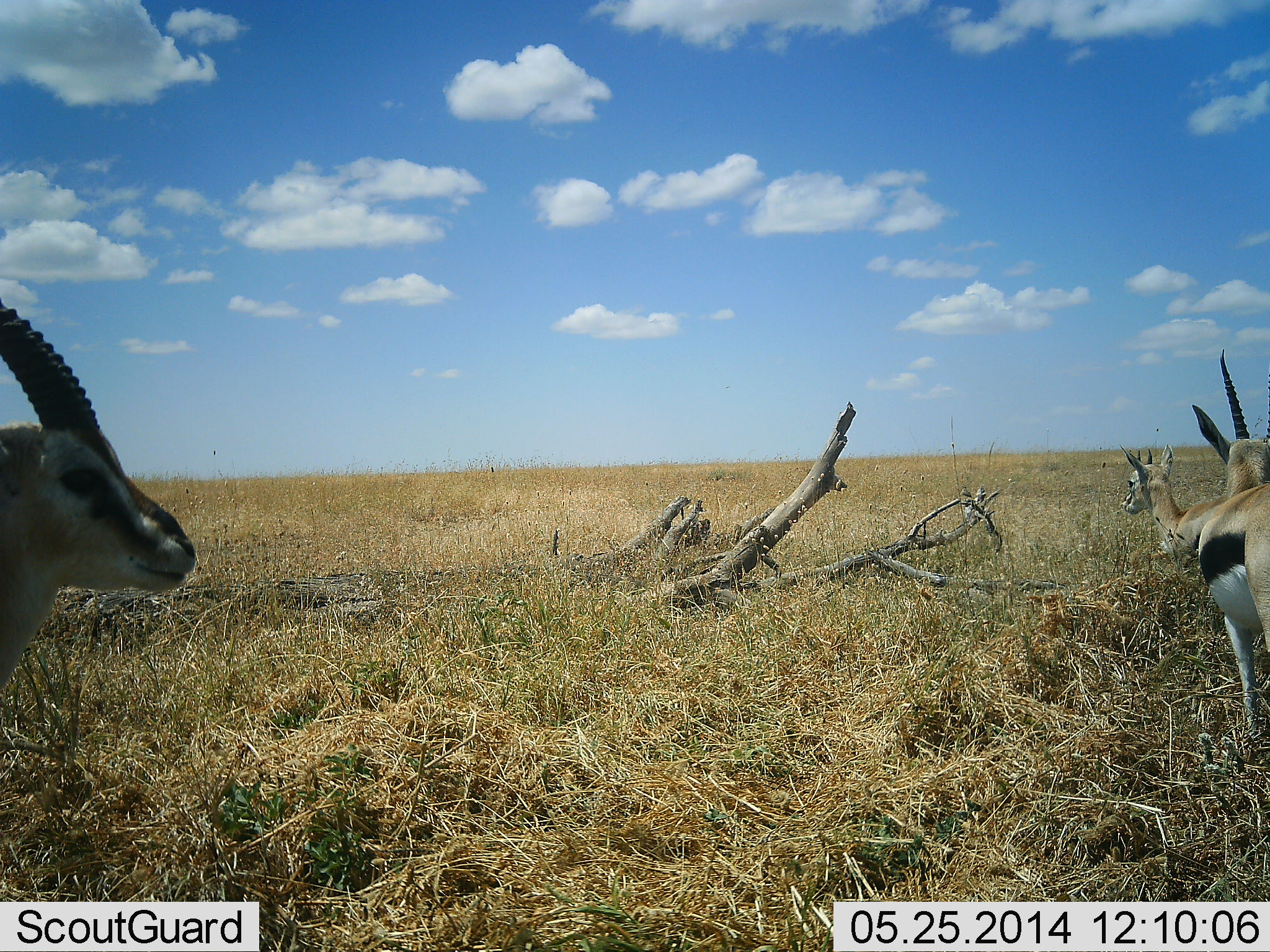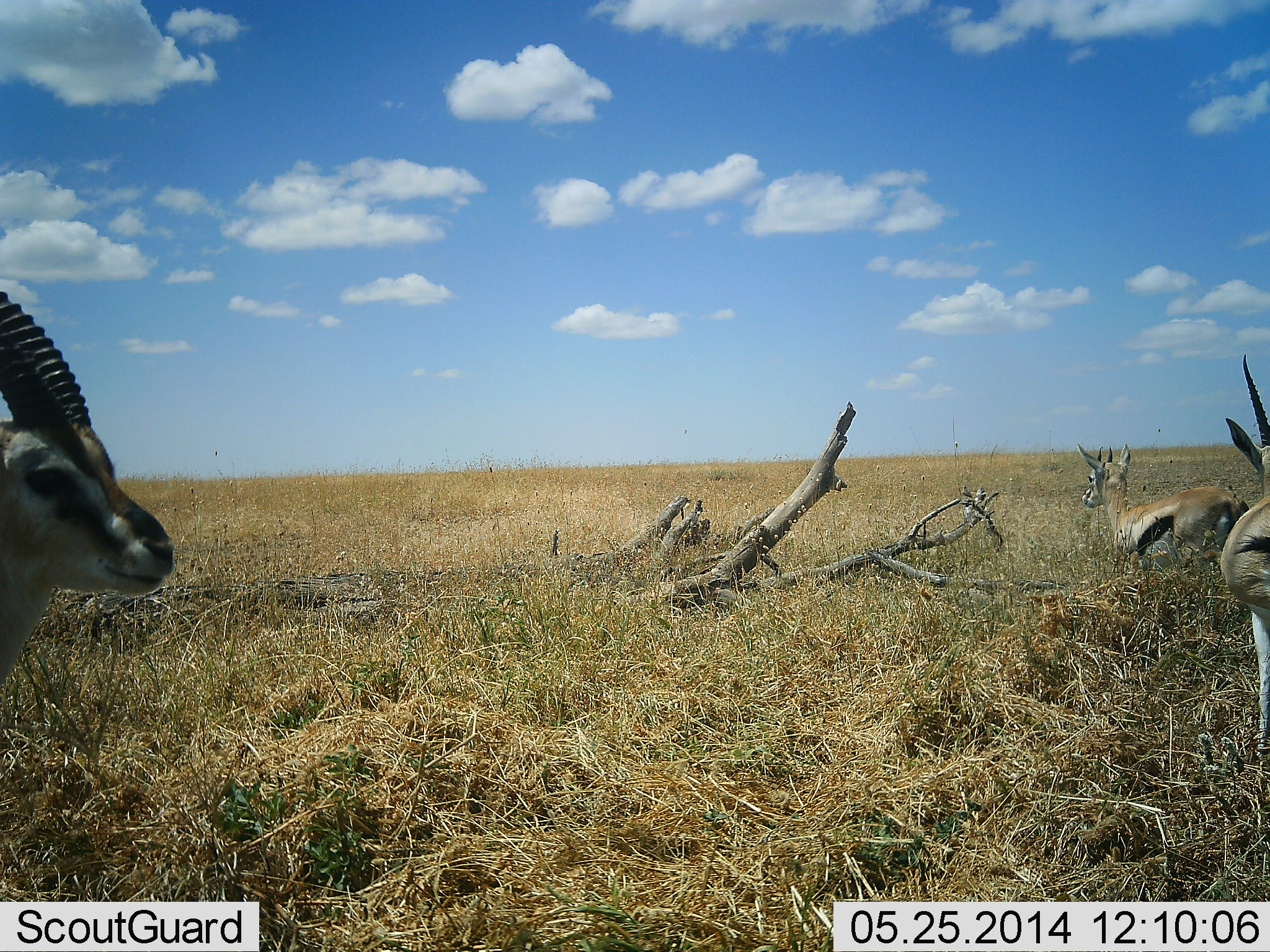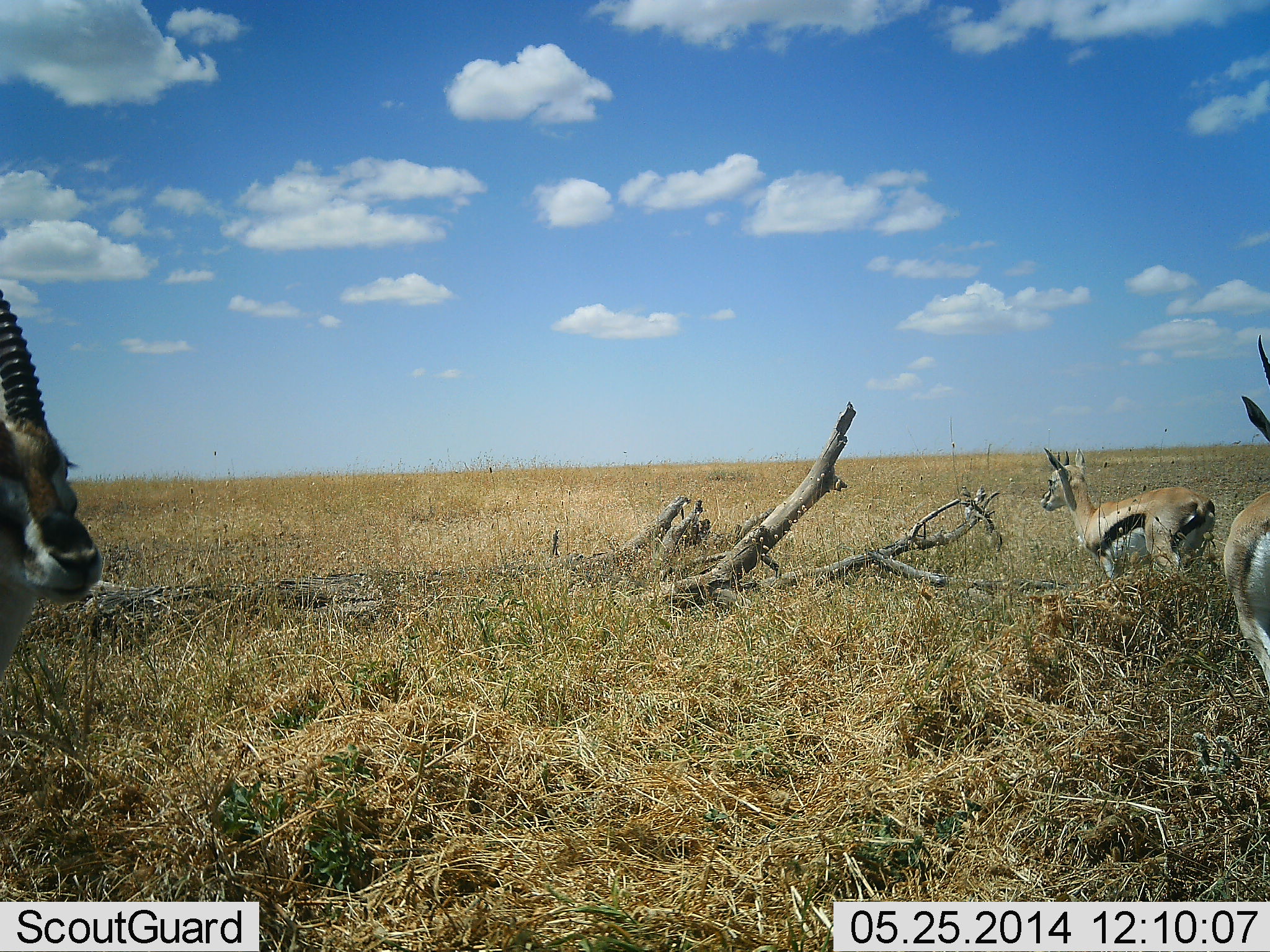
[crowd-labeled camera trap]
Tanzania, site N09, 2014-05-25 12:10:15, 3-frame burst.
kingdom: Animalia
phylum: Chordata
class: Mammalia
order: Artiodactyla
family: Bovidae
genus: Eudorcas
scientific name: Eudorcas thomsonii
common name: thomson's gazelle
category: gazellethomsons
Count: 3.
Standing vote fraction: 80%.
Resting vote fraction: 10%.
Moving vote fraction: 40%.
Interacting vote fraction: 0%.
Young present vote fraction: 10%.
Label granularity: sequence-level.